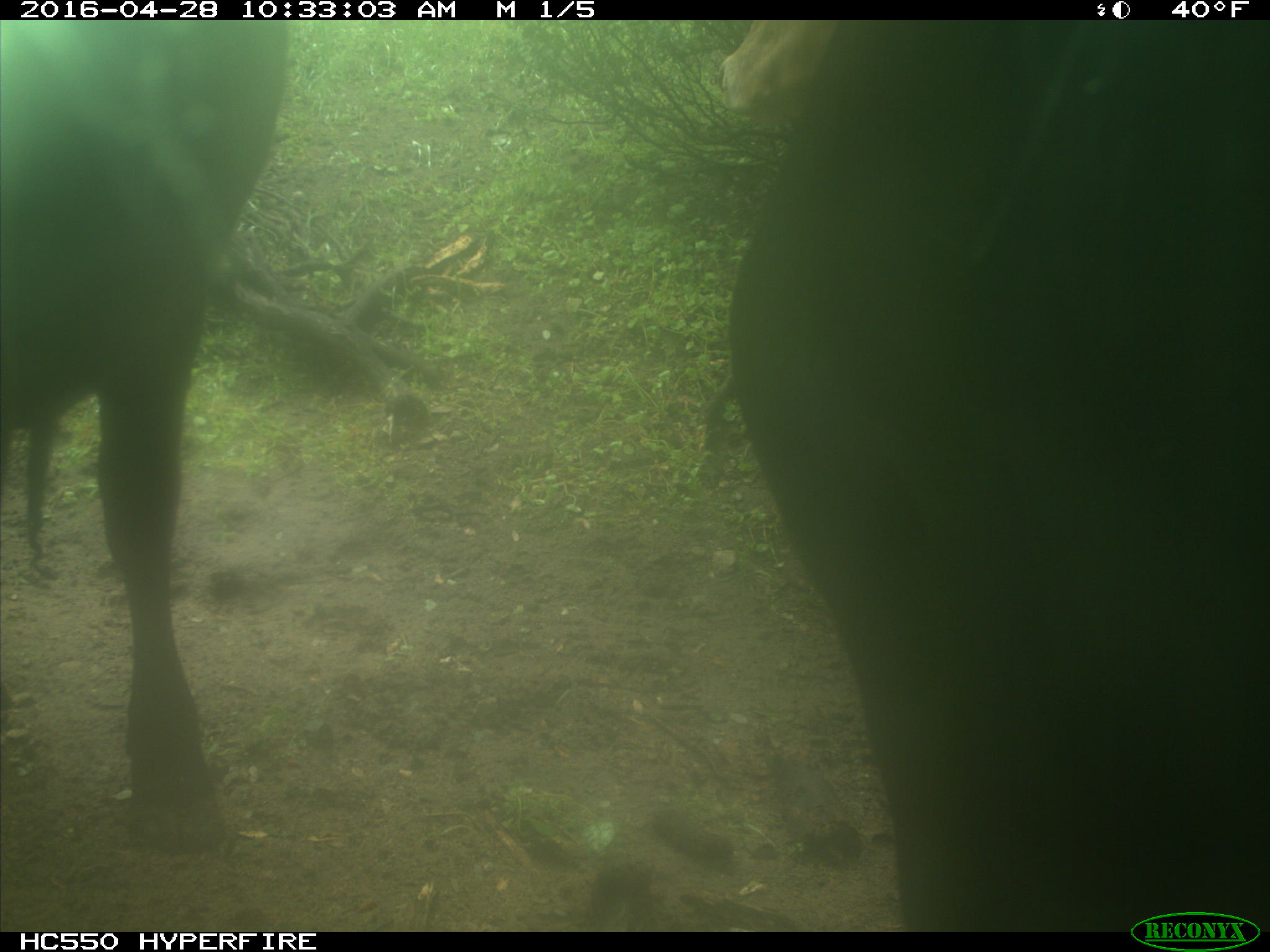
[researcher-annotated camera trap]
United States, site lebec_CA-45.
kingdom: Animalia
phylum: Chordata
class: Mammalia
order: Artiodactyla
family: Bovidae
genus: Bos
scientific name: Bos taurus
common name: domestic cow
Bos taurus (domestic cow).